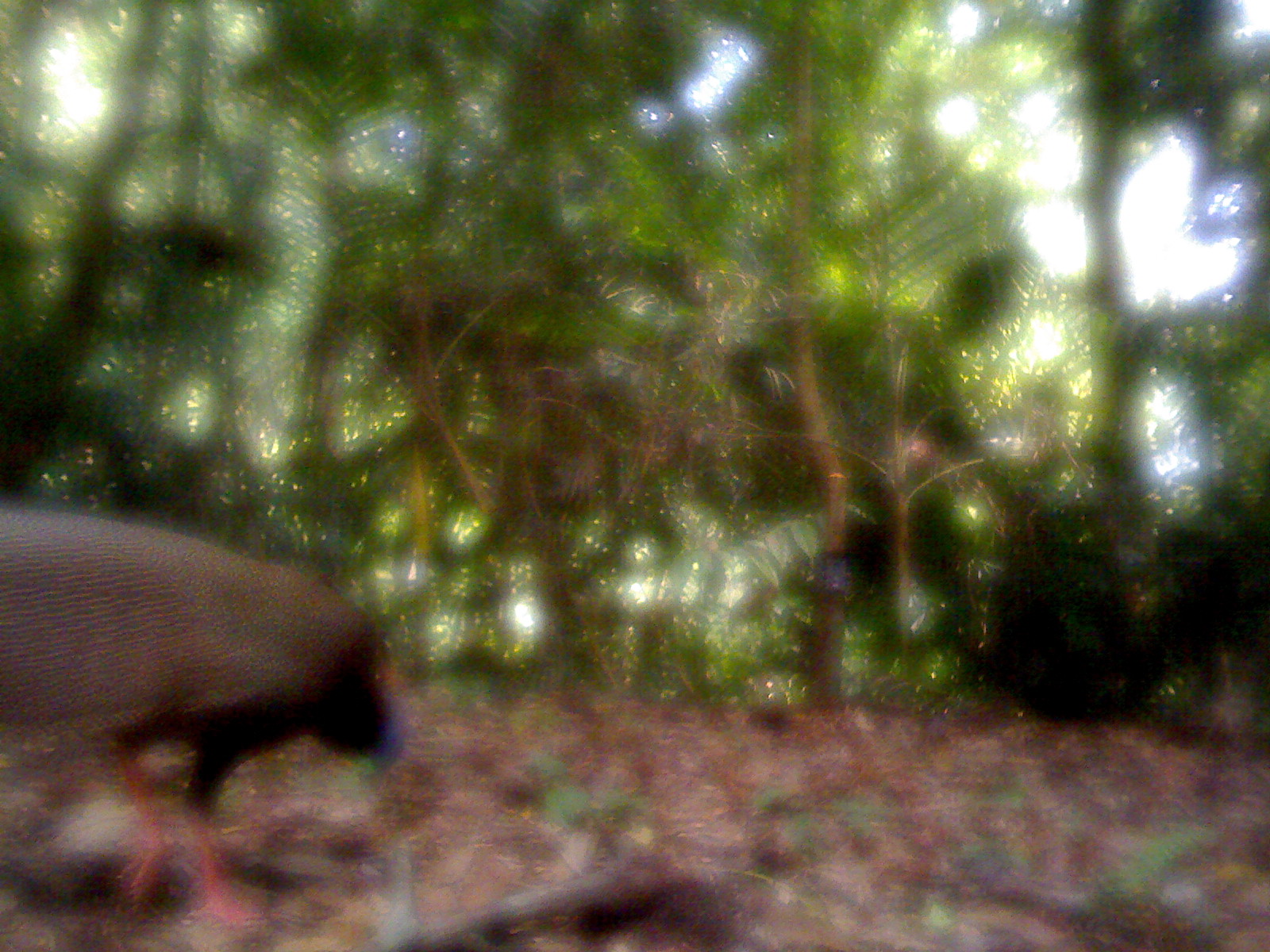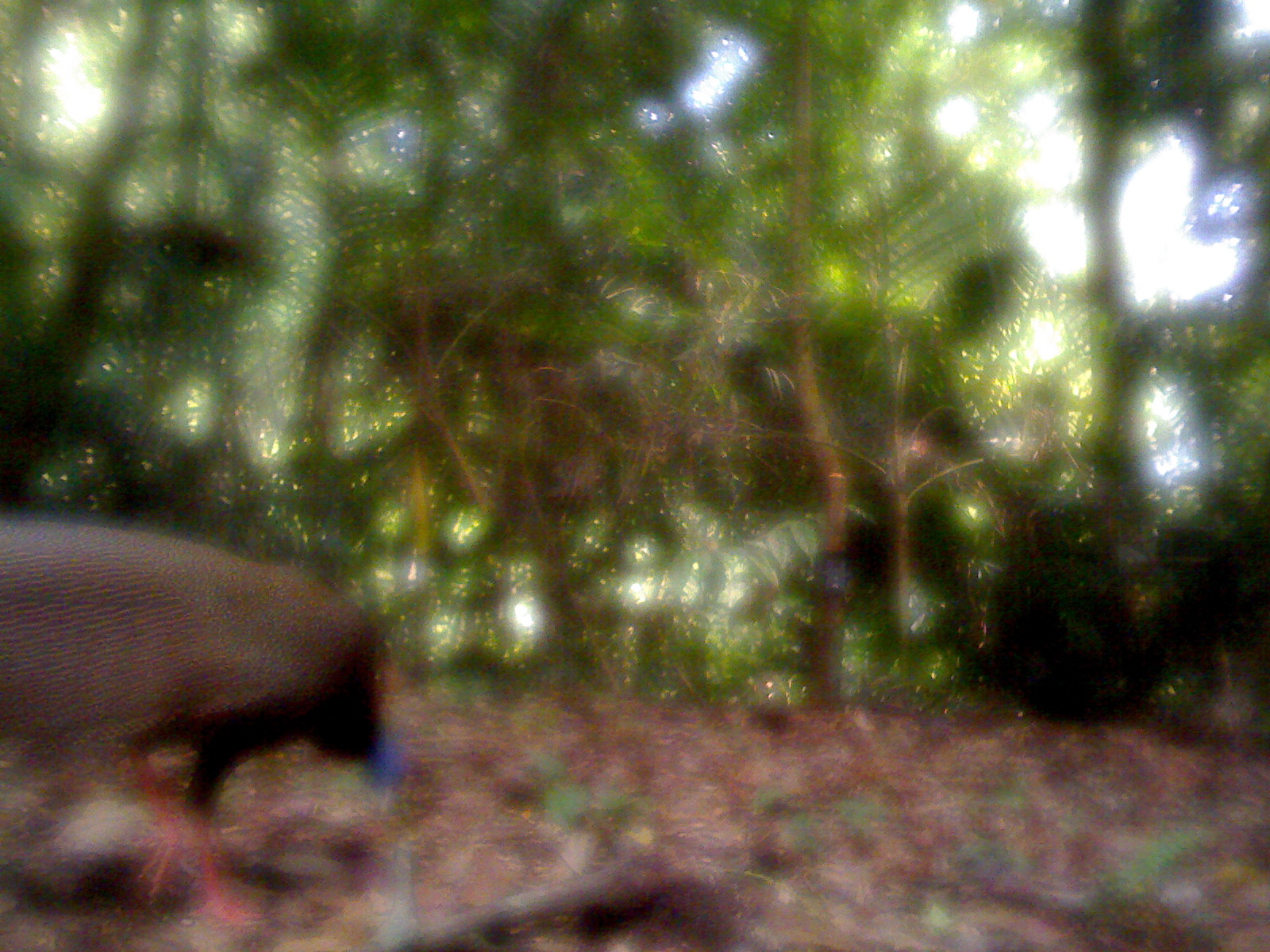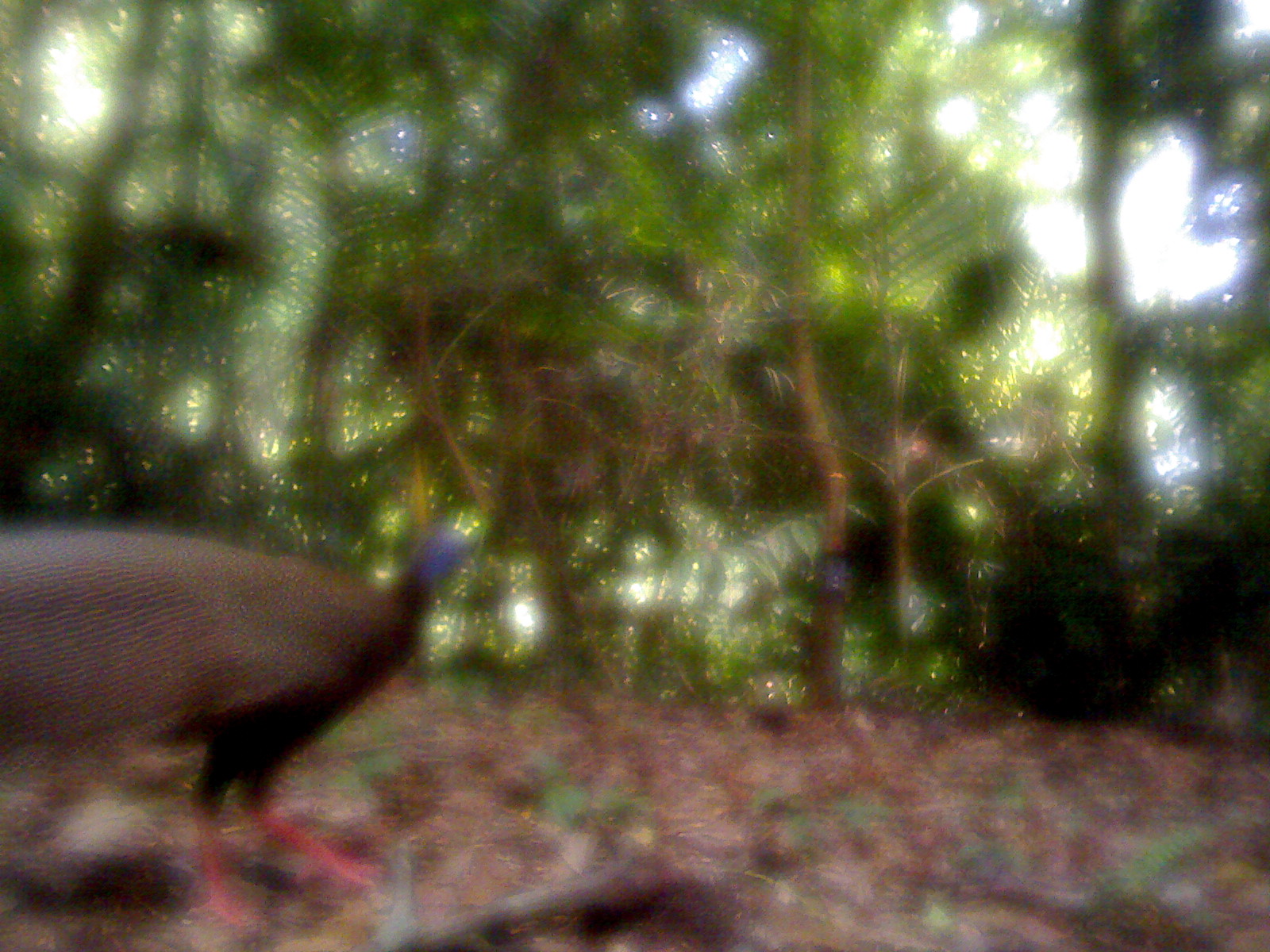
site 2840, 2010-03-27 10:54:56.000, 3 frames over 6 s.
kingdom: Animalia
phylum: Chordata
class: Aves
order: Galliformes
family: Phasianidae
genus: Argusianus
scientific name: Argusianus argus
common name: great argus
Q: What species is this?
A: Argusianus argus (great argus).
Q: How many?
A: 1.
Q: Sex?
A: Female.